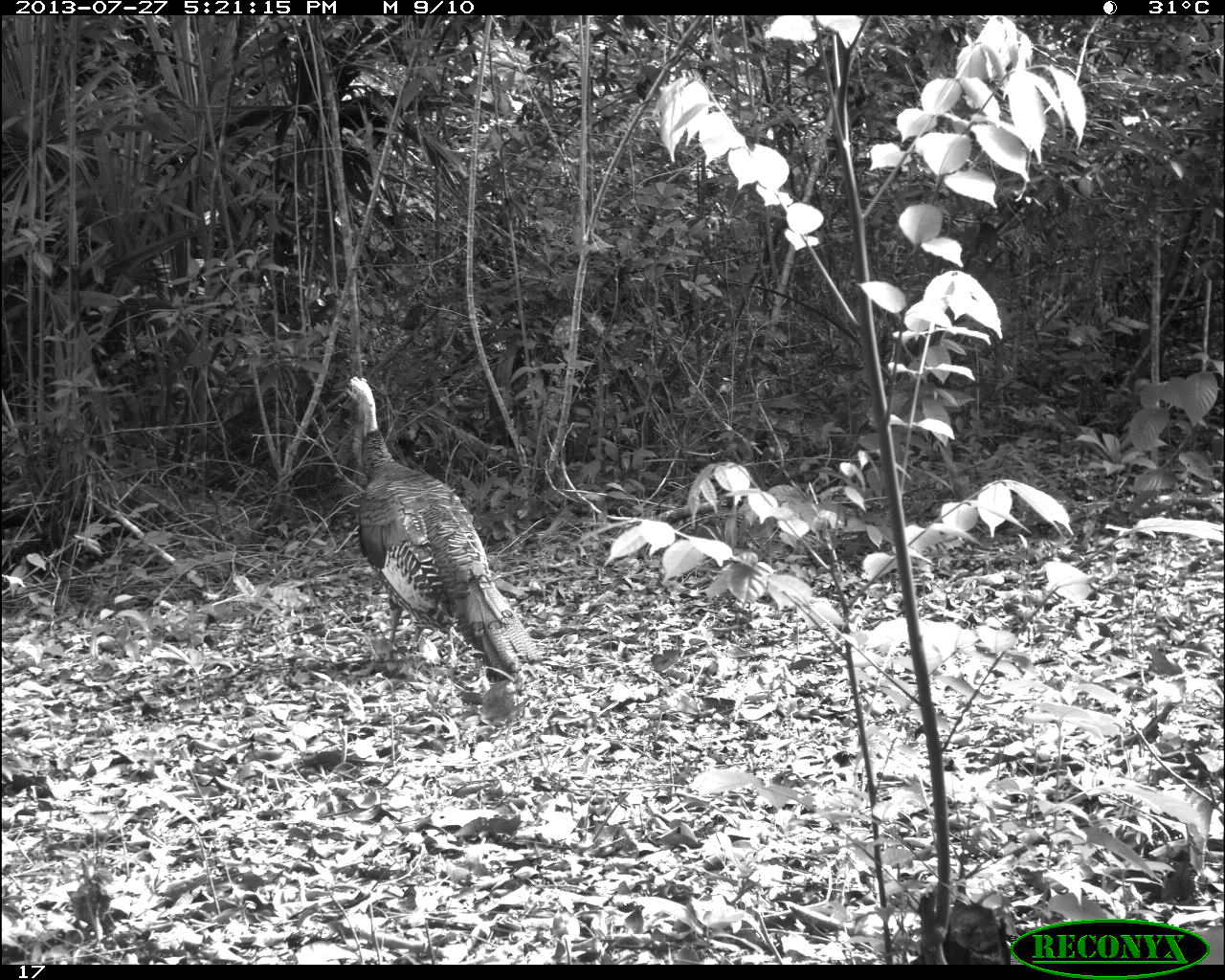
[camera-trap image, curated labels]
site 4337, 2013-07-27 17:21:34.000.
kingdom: Animalia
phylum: Chordata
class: Aves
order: Galliformes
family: Phasianidae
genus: Meleagris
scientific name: Meleagris ocellata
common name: ocellated turkey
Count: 2.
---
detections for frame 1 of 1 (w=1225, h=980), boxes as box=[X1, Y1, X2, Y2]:
meleagris ocellata: box=[343, 373, 540, 682]